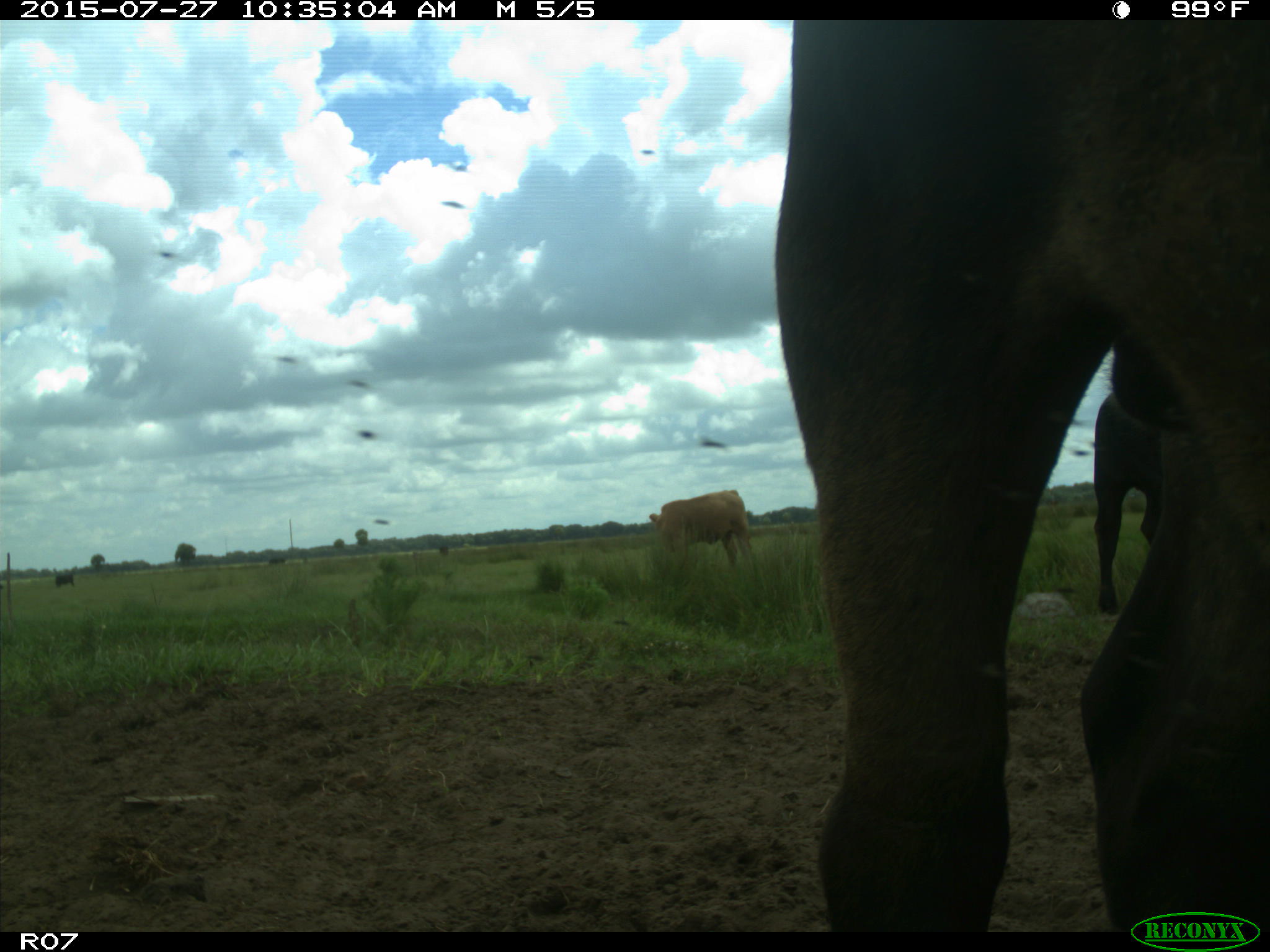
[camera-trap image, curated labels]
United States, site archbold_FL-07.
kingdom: Animalia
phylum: Chordata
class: Mammalia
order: Artiodactyla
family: Bovidae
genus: Bos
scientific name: Bos taurus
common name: domestic cow